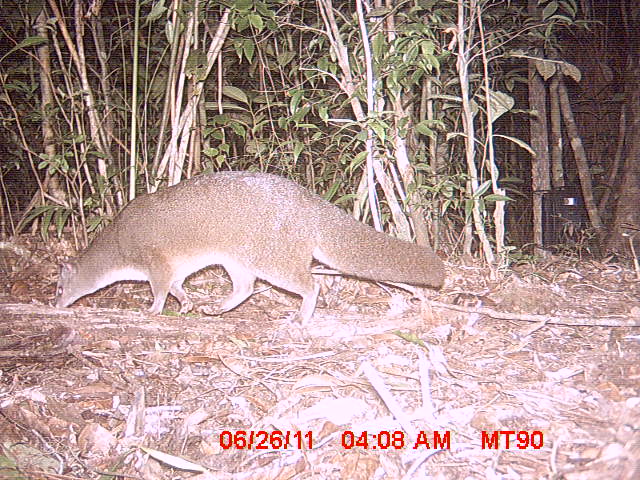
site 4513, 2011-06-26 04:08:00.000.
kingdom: Animalia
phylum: Chordata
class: Mammalia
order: Carnivora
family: Eupleridae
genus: Eupleres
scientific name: Eupleres goudotii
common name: falanouc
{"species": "Eupleres goudotii (falanouc)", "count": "1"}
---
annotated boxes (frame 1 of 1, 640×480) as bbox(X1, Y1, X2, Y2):
eupleres goudotii: bbox(54, 170, 445, 324)